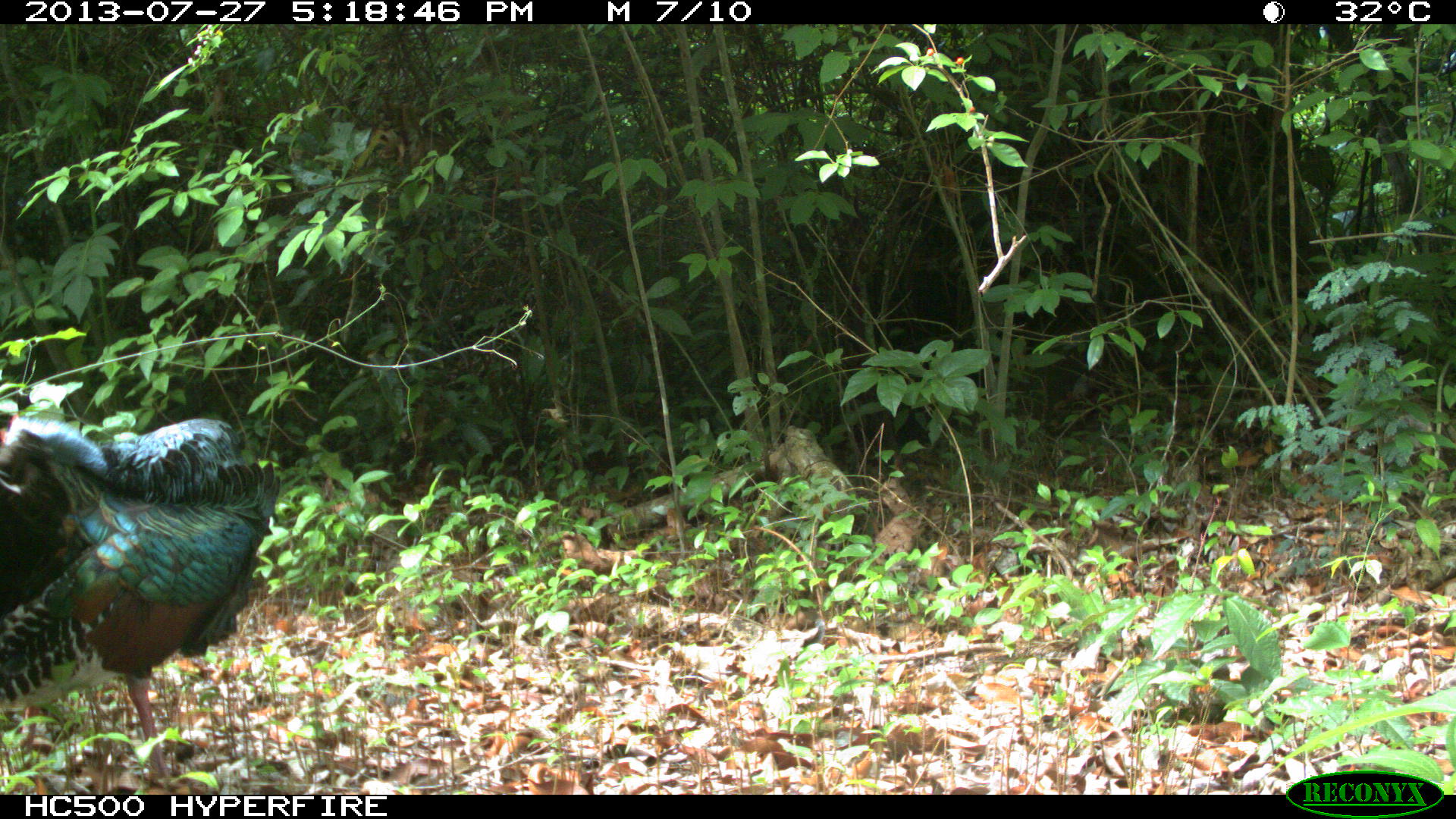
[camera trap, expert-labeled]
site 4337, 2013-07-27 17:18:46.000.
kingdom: Animalia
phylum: Chordata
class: Aves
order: Galliformes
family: Phasianidae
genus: Meleagris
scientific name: Meleagris ocellata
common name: ocellated turkey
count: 1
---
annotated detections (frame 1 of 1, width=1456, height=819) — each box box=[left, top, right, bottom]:
meleagris ocellata: box=[0, 416, 281, 794]